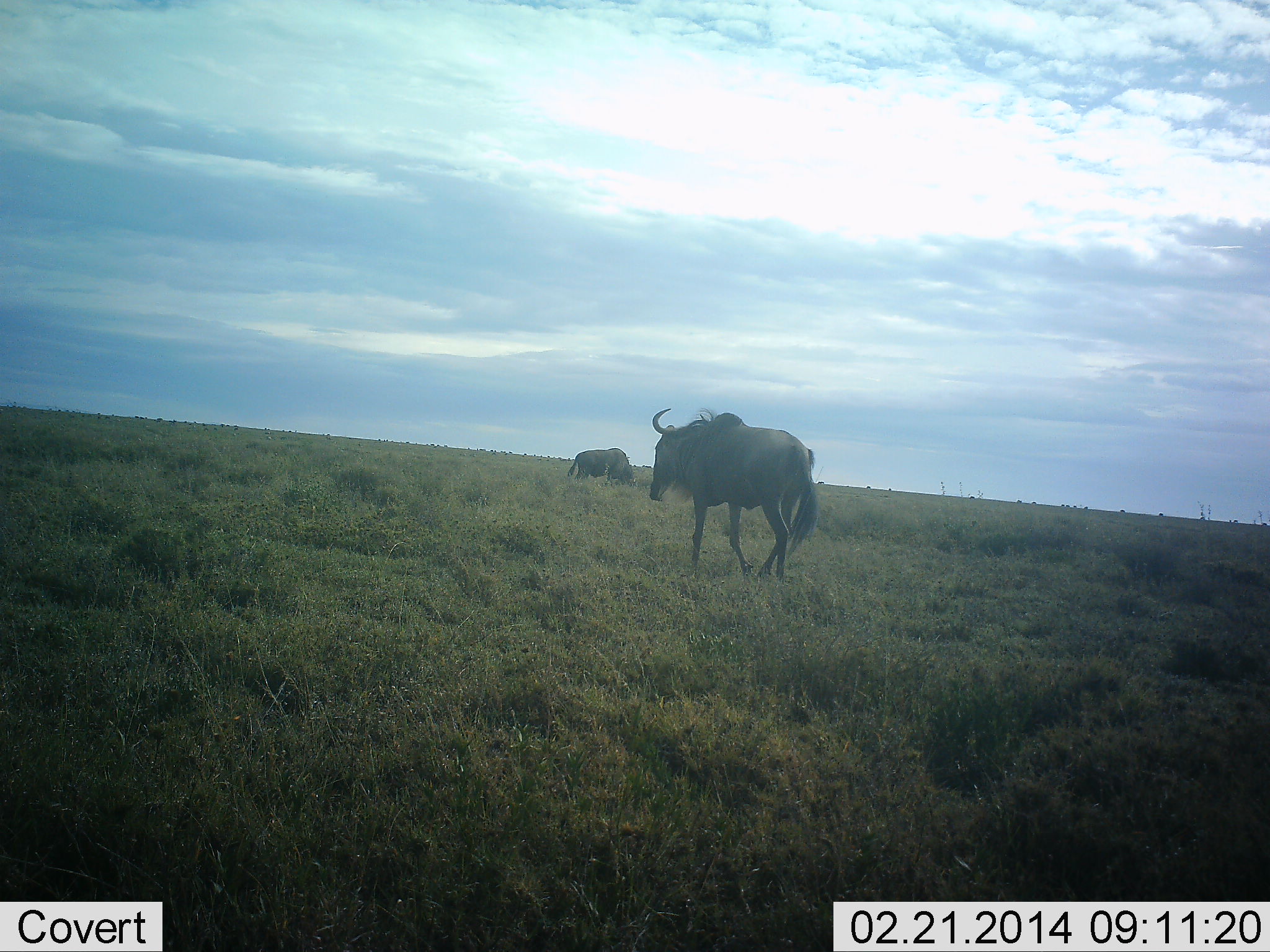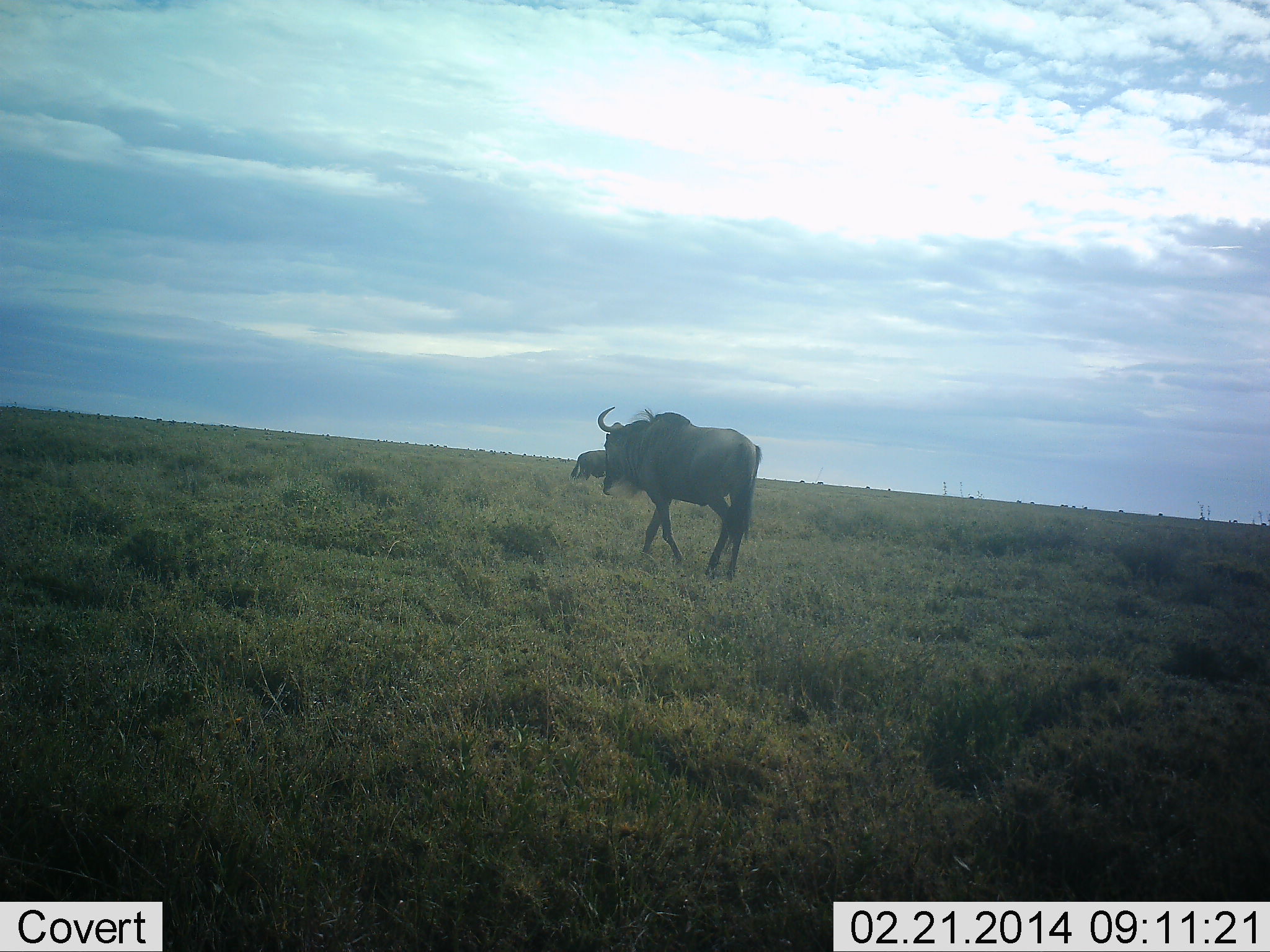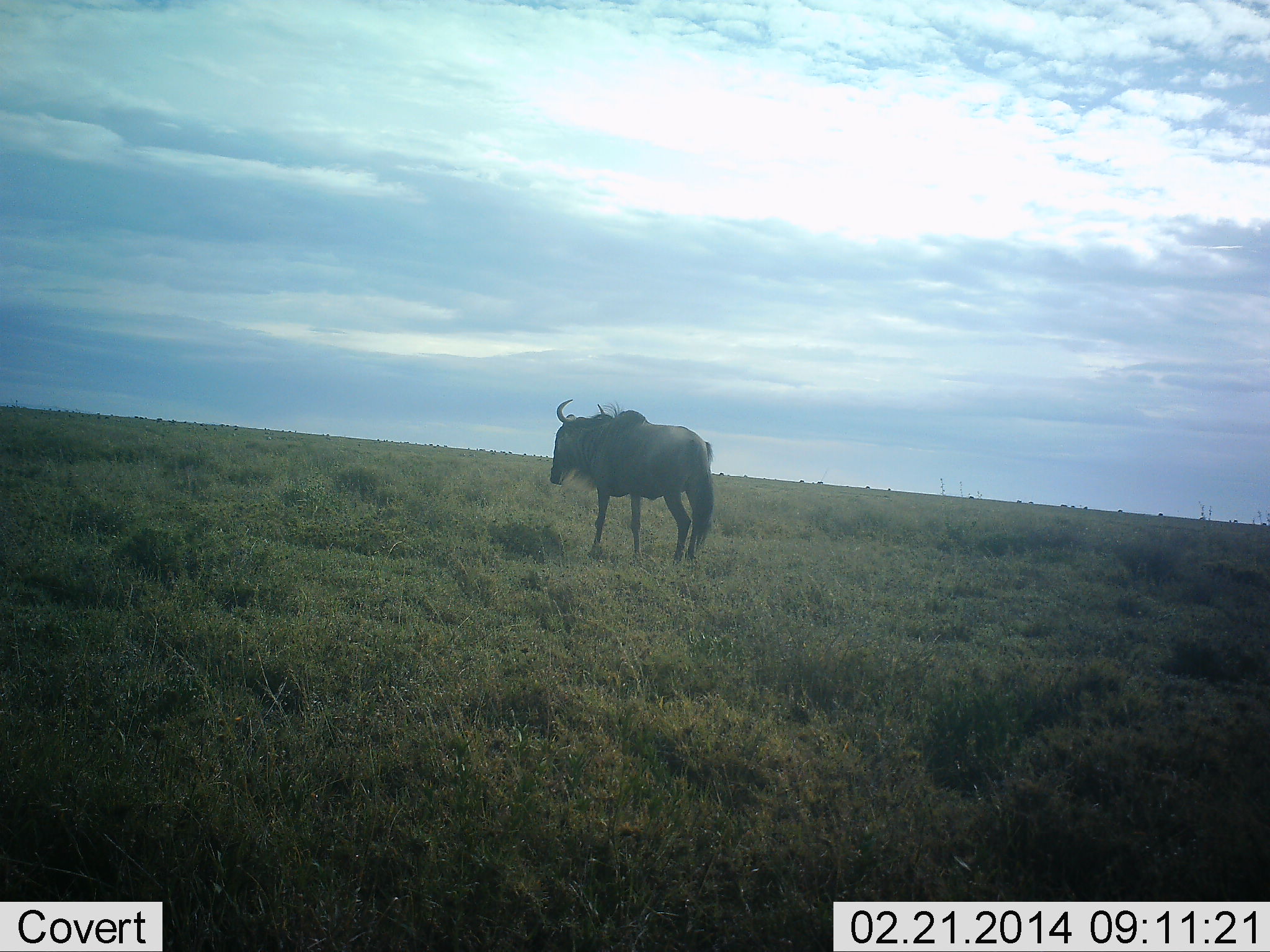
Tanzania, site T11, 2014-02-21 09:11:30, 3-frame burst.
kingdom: Animalia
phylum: Chordata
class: Mammalia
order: Artiodactyla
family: Bovidae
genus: Connochaetes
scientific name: Connochaetes taurinus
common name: blue wildebeest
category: wildebeest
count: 2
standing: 40%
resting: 0%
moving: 80%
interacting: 0%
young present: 0%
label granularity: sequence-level